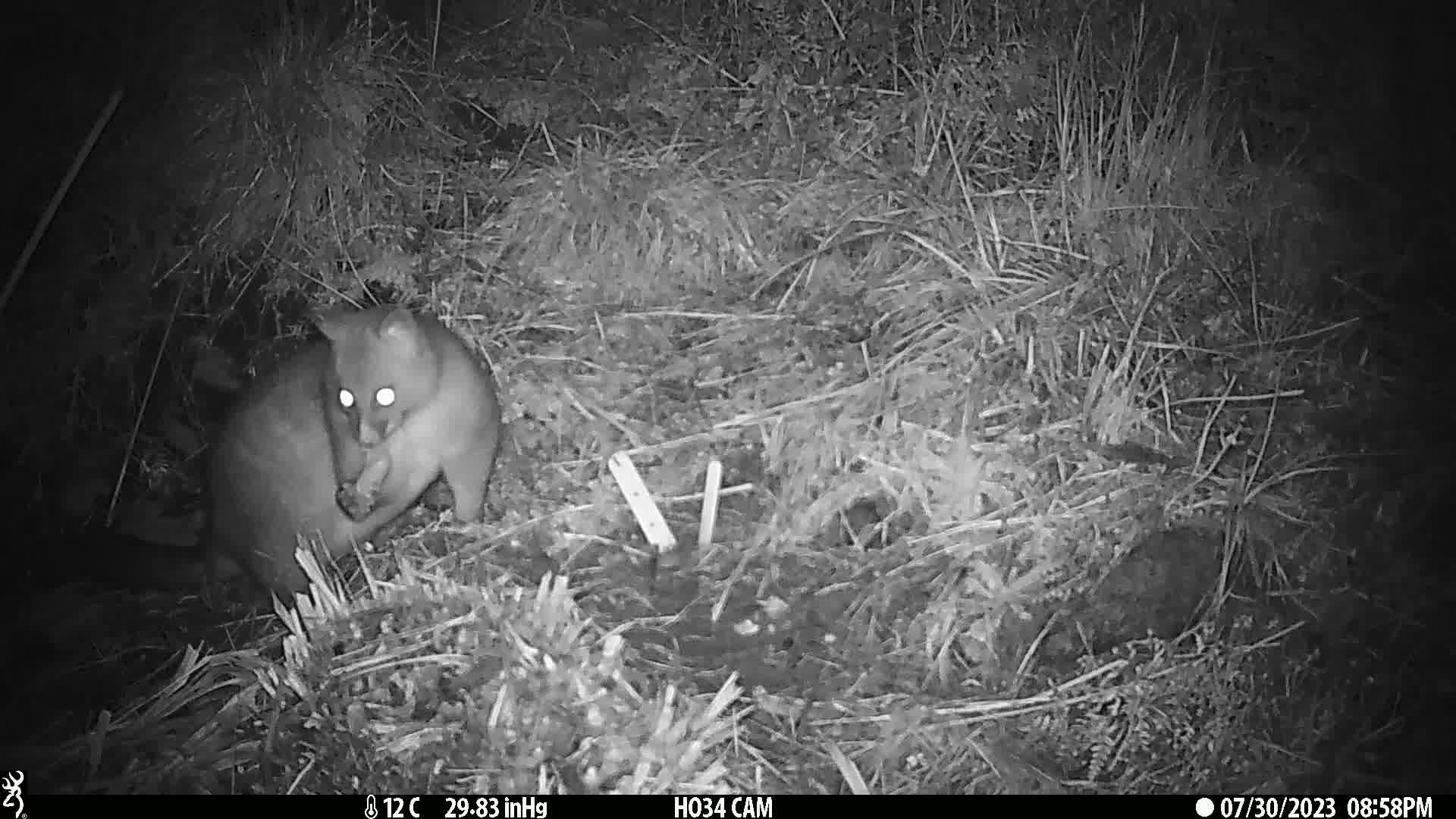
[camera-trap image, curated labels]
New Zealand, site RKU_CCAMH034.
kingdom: Animalia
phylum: Chordata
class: Mammalia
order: Diprotodontia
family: Phalangeridae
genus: Trichosurus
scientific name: Trichosurus vulpecula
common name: common brushtail possum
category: possum